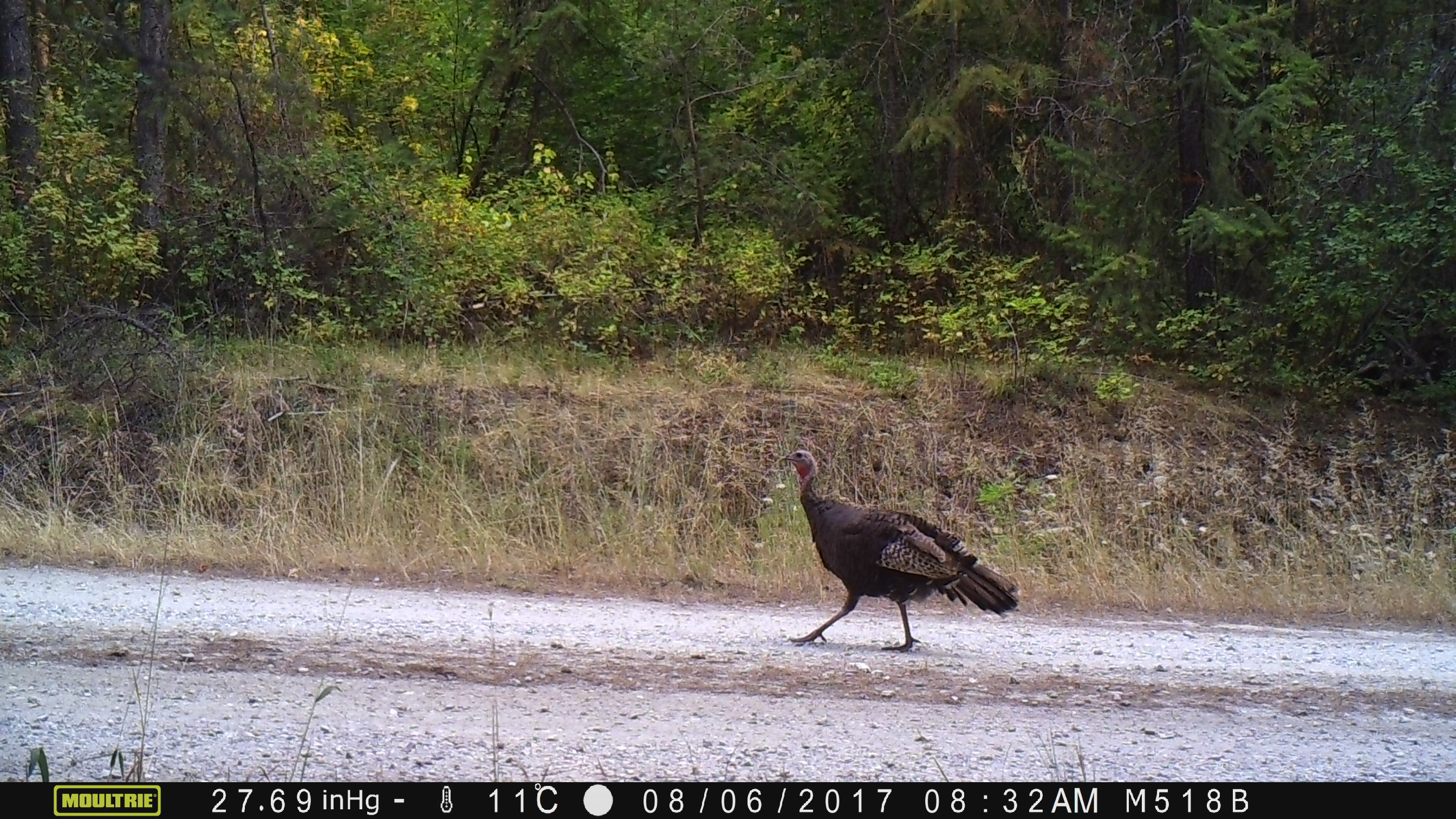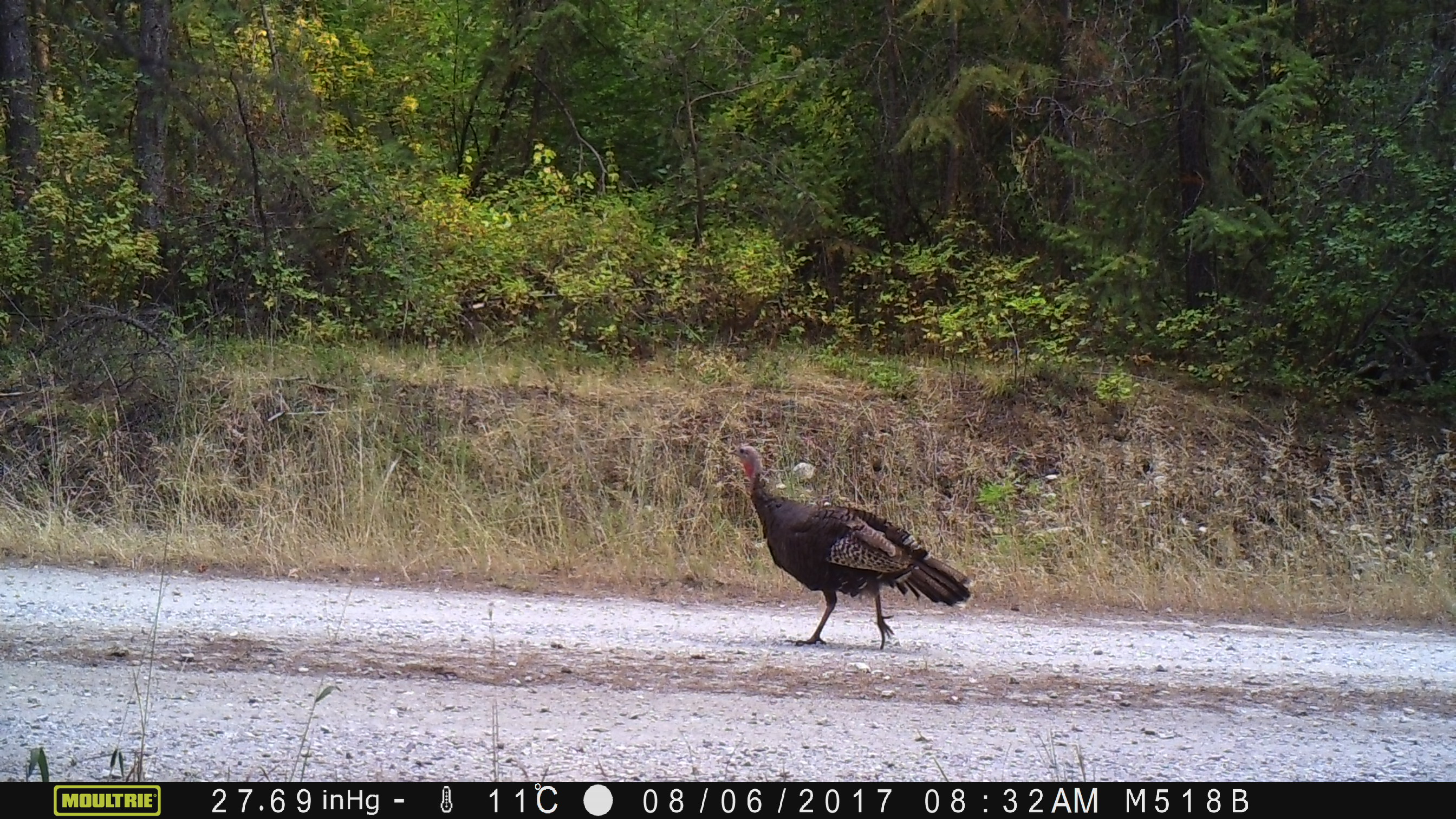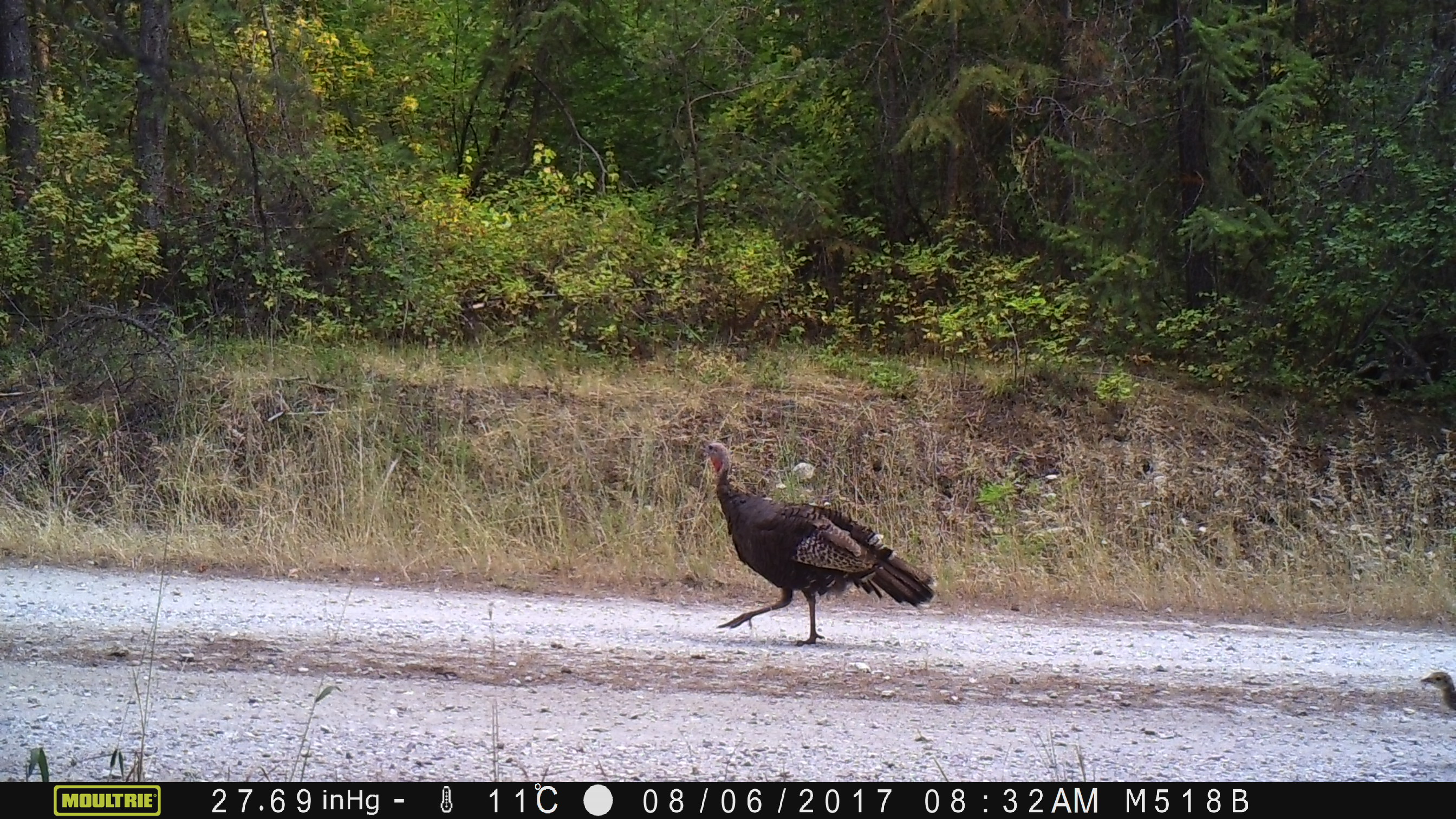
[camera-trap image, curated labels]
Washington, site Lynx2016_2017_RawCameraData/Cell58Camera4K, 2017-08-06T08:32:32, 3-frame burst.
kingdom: Animalia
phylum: Chordata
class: Aves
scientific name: Aves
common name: birds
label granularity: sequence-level